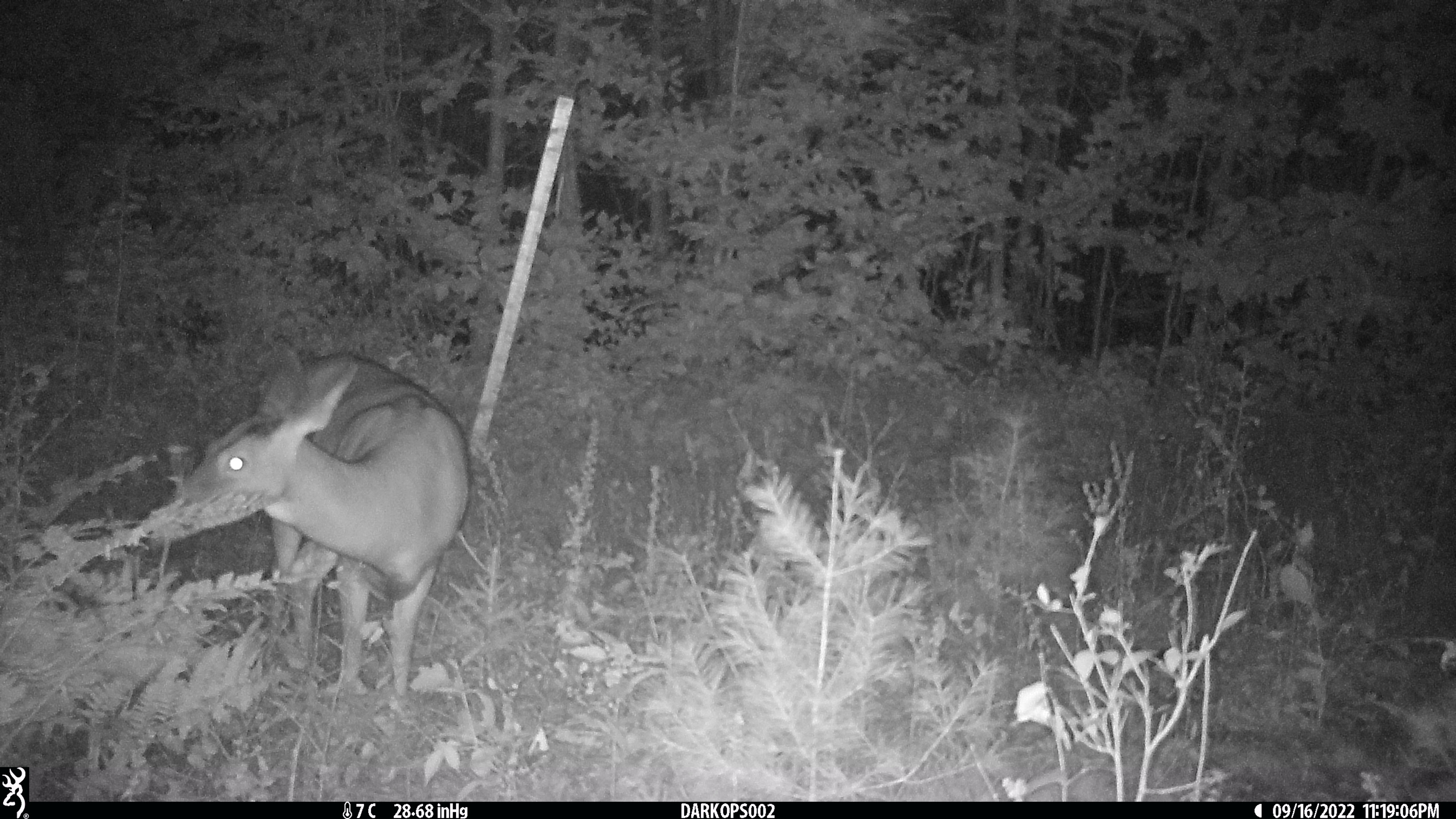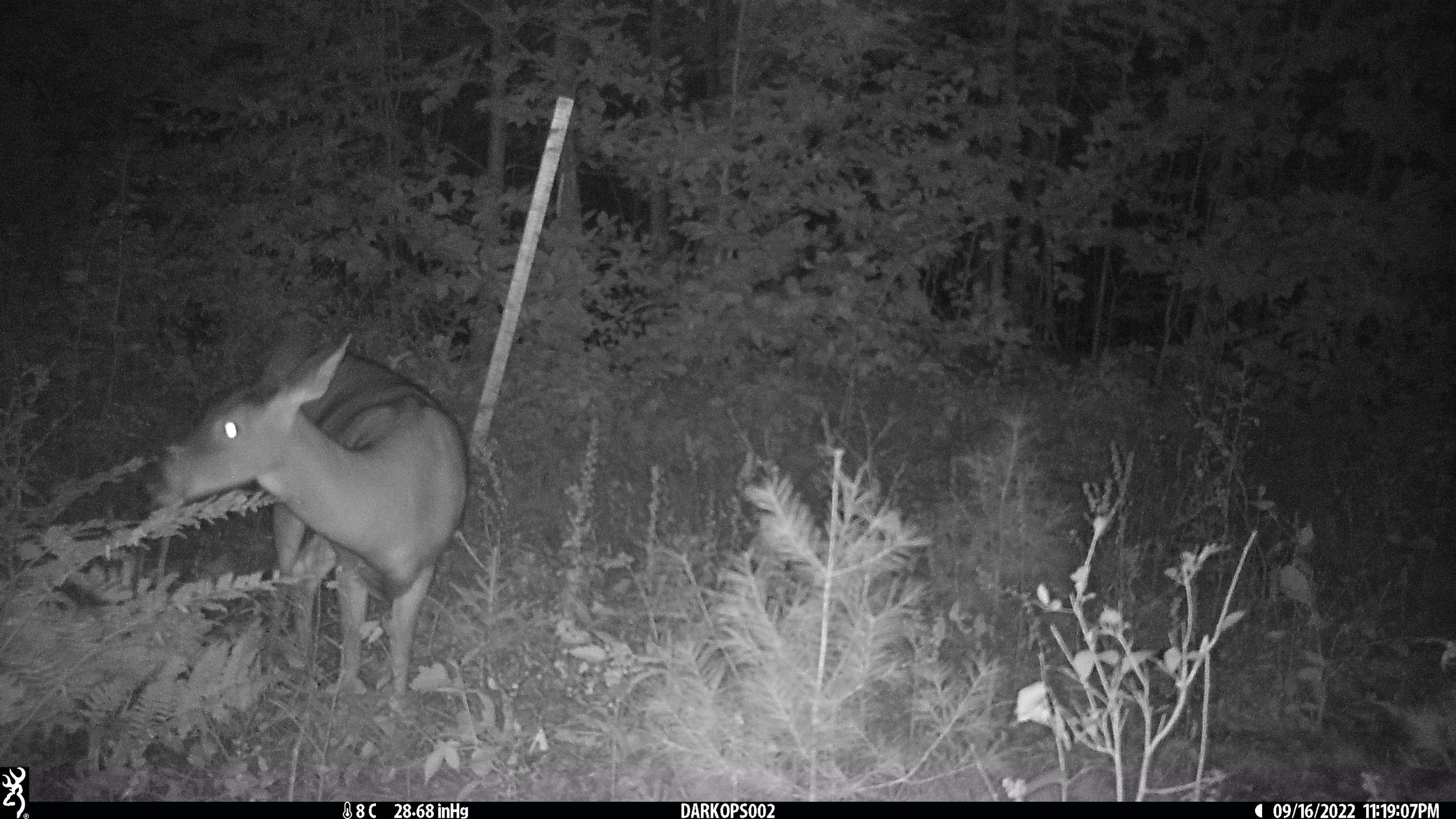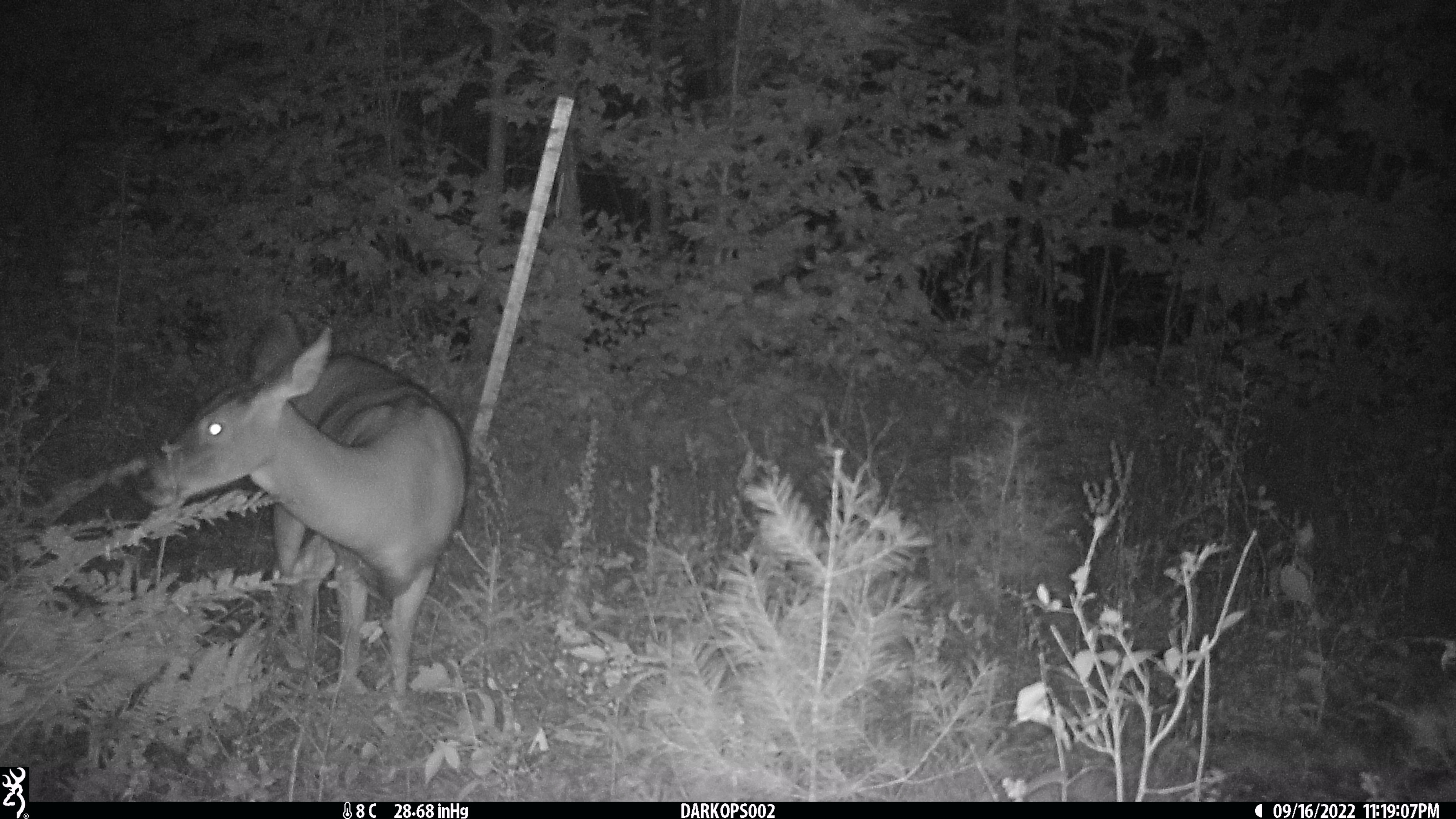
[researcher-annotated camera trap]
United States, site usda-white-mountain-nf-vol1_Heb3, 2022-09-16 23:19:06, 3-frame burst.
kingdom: Animalia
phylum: Chordata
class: Mammalia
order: Artiodactyla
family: Cervidae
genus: Odocoileus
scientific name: Odocoileus virginianus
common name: white-tailed deer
White-tailed deer (Odocoileus virginianus).